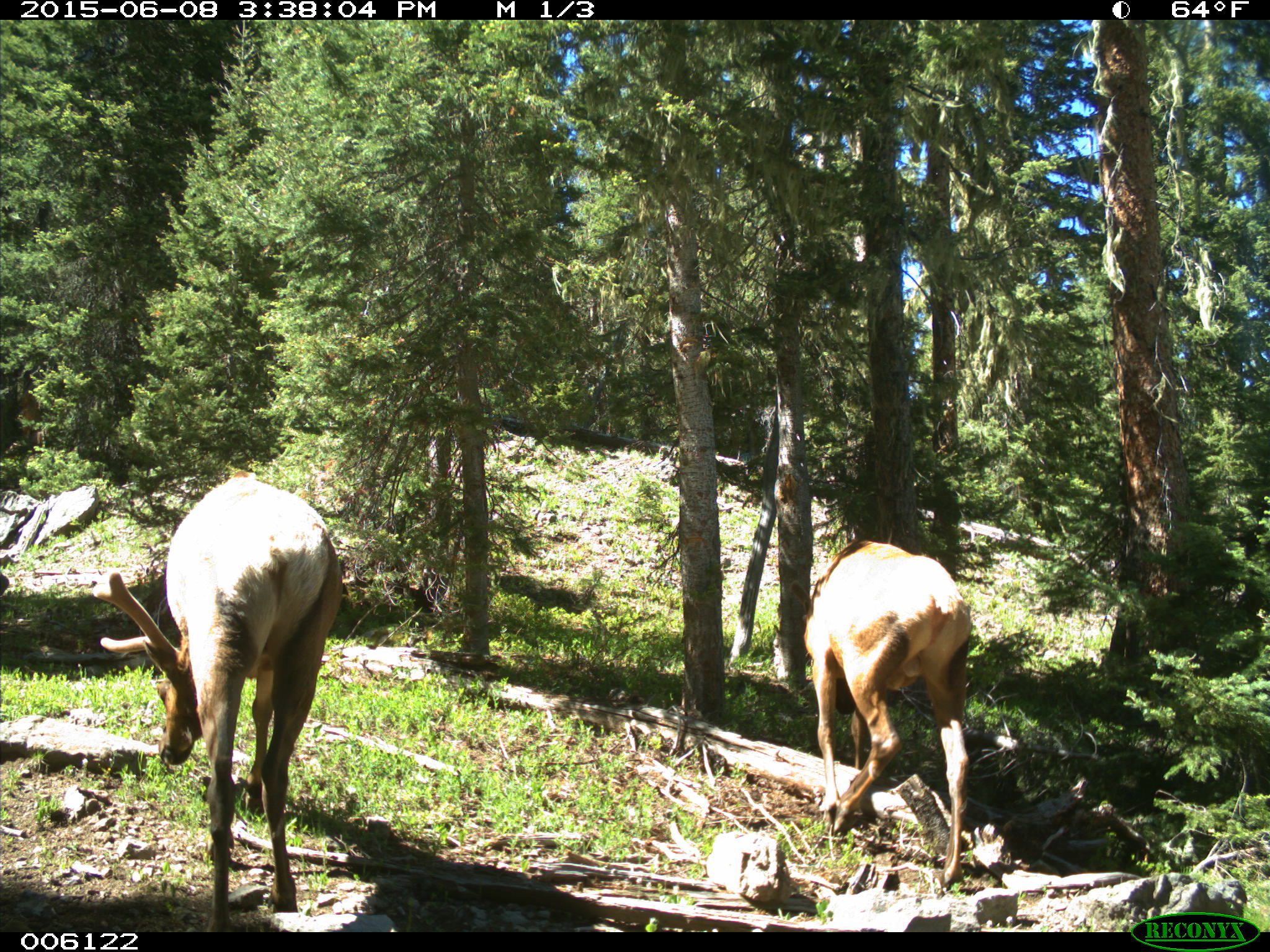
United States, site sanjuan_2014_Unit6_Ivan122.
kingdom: Animalia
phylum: Chordata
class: Mammalia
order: Artiodactyla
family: Cervidae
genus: Cervus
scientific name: Cervus elaphus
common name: red deer